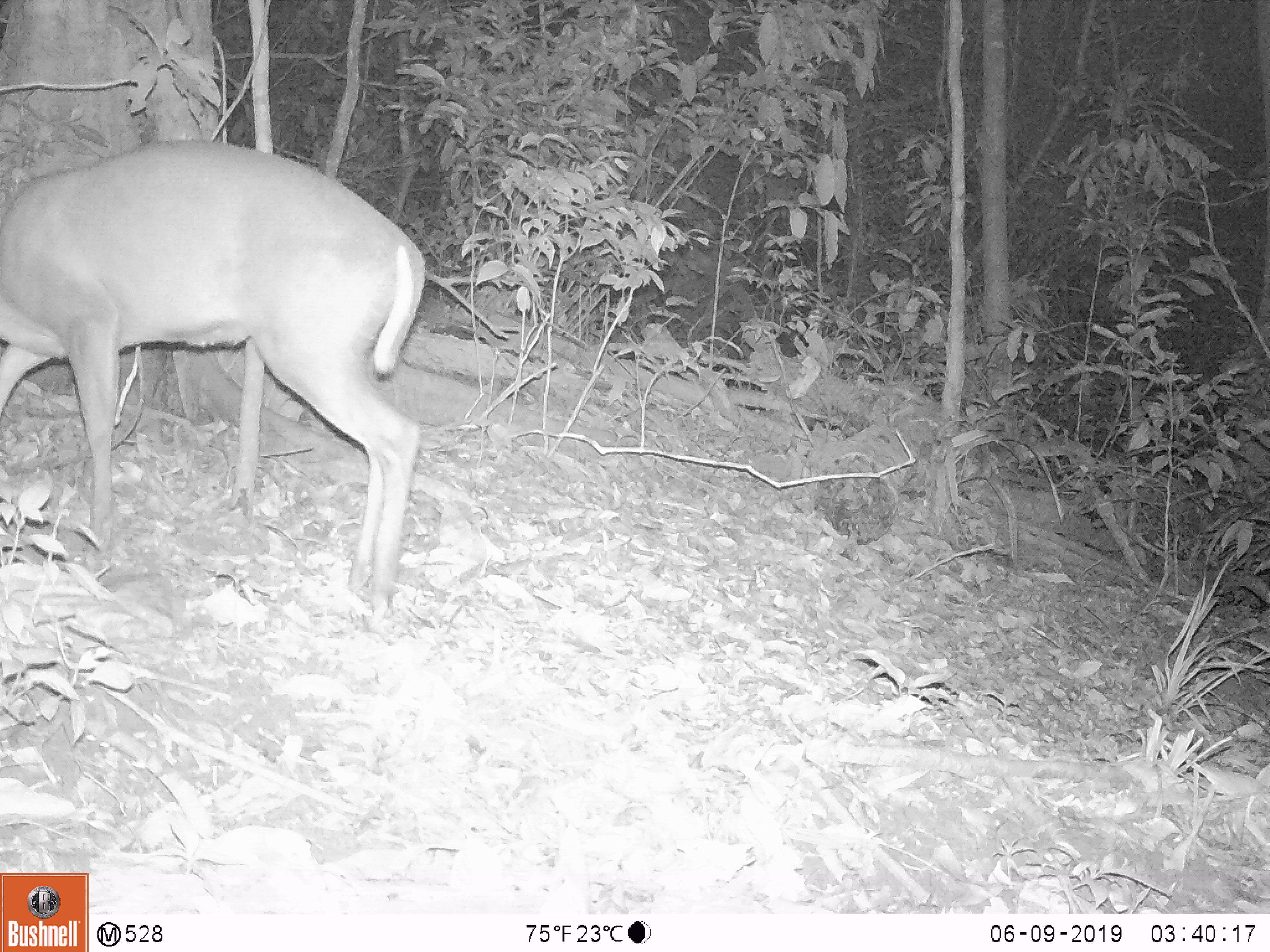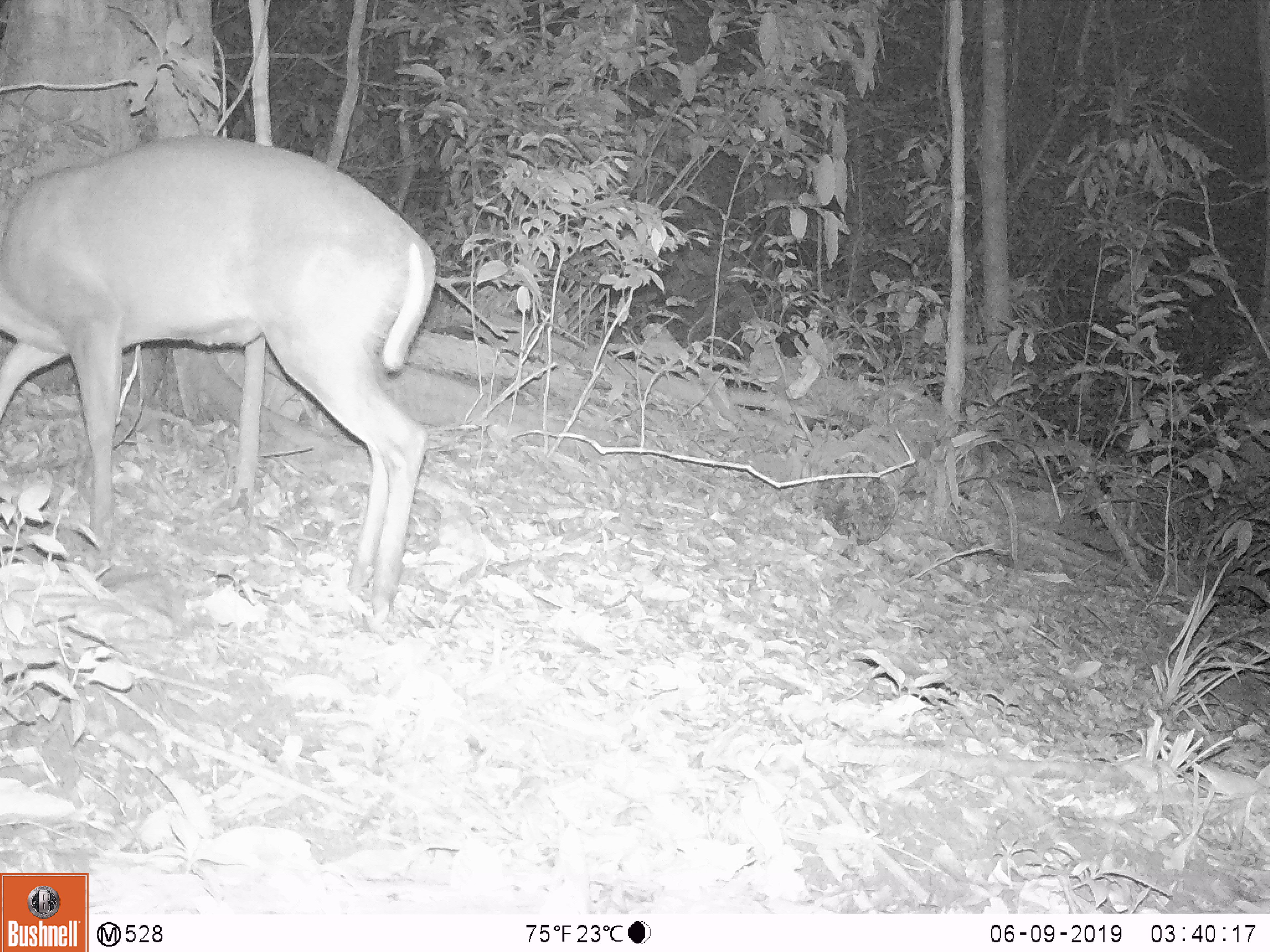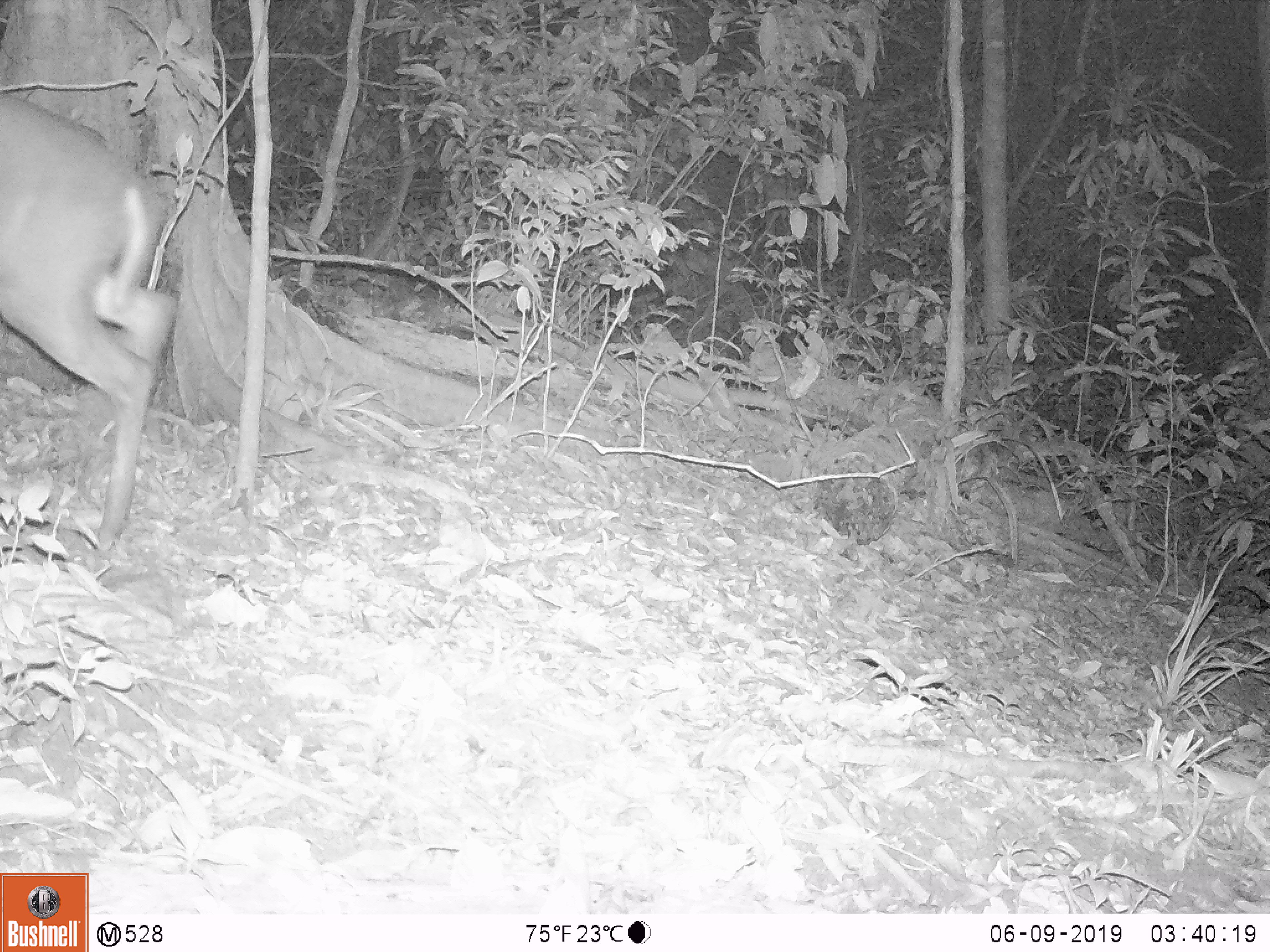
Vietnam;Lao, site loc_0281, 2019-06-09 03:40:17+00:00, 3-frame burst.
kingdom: Animalia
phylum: Chordata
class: Mammalia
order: Artiodactyla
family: Cervidae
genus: Muntiacus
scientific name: Muntiacus rooseveltorum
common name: roosevelt's muntjac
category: roosevelts muntjac group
Roosevelts muntjac group (roosevelt's muntjac) (Muntiacus rooseveltorum). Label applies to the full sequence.